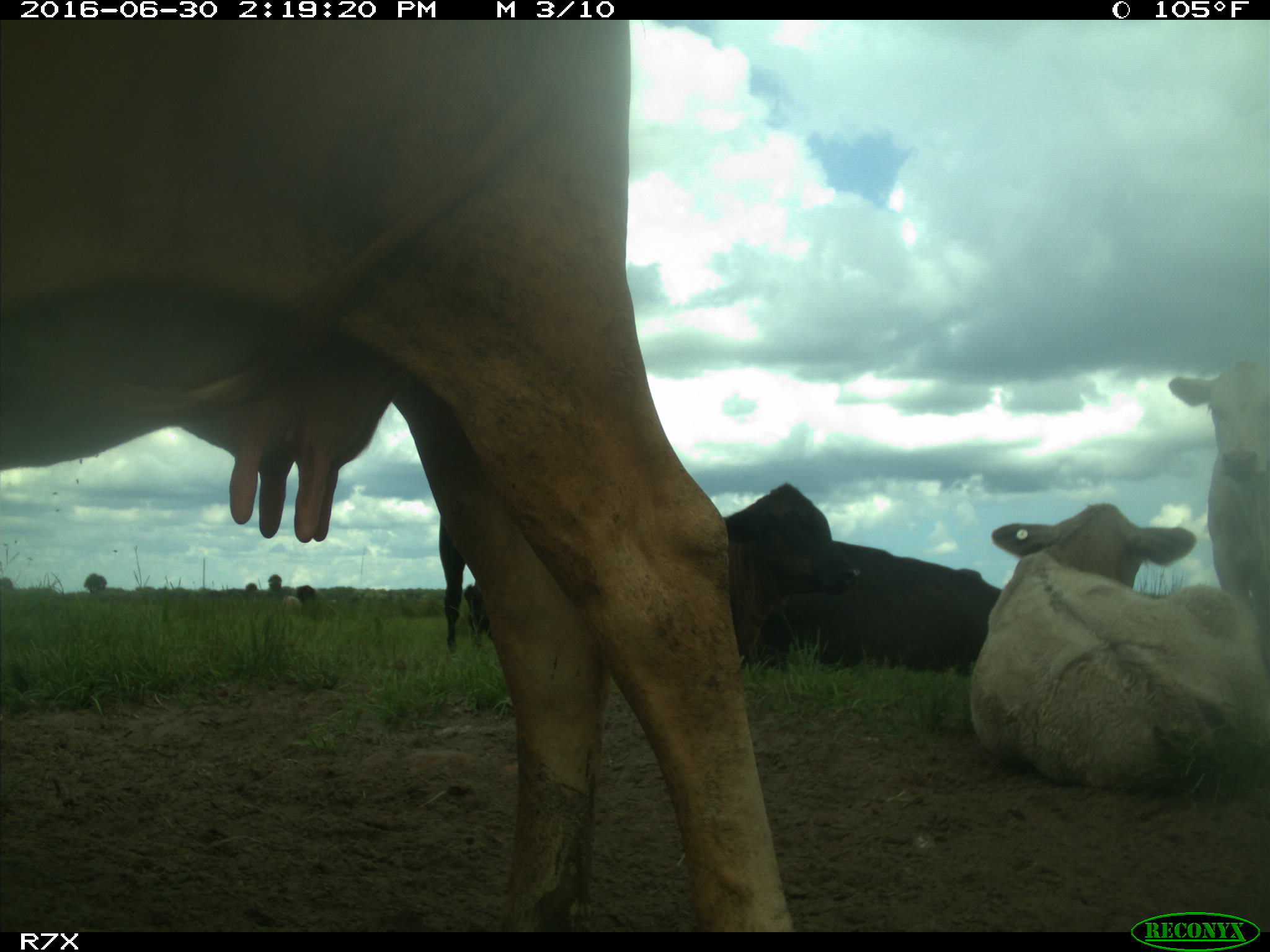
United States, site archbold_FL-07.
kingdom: Animalia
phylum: Chordata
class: Mammalia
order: Artiodactyla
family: Bovidae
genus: Bos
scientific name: Bos taurus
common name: domestic cow